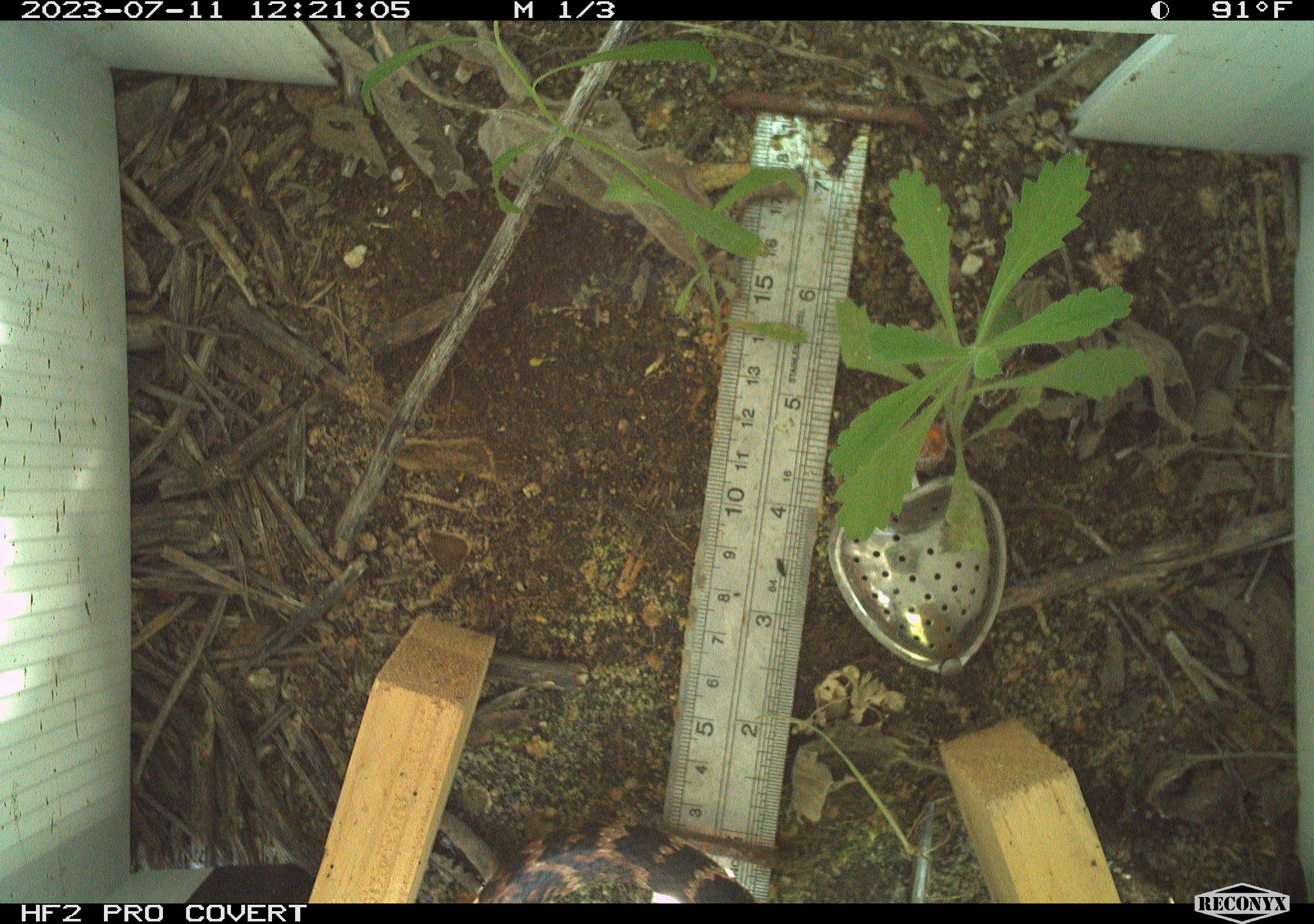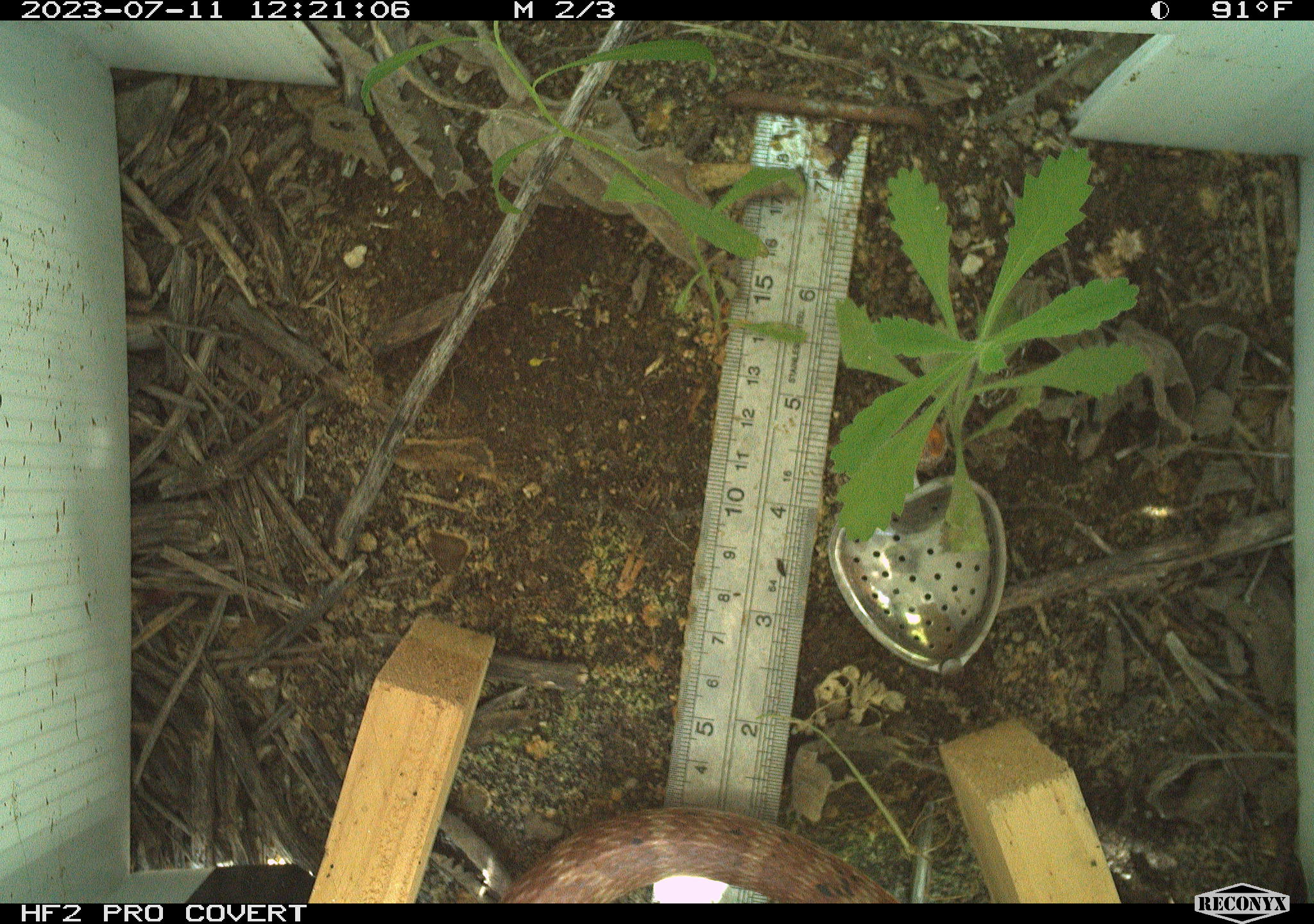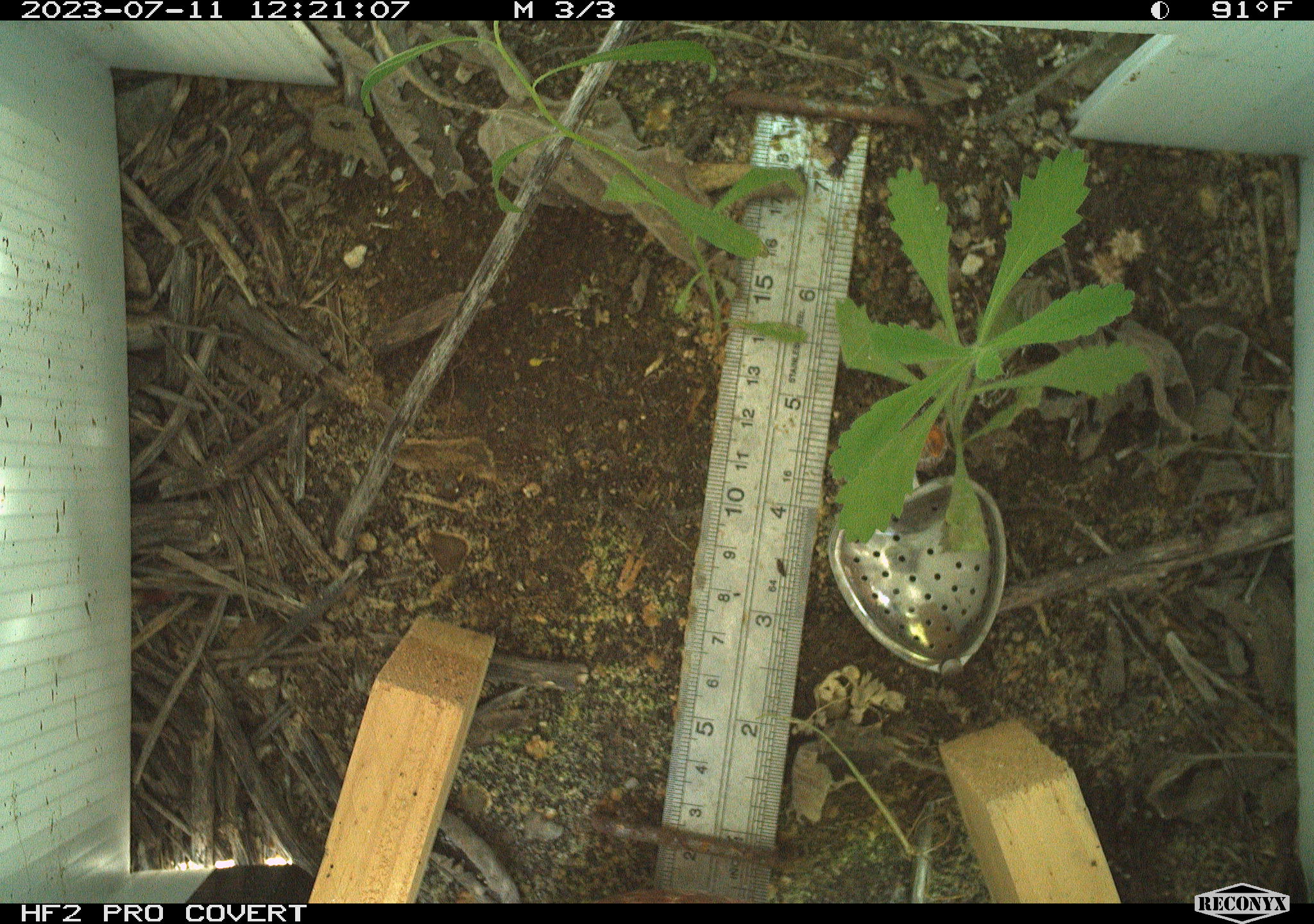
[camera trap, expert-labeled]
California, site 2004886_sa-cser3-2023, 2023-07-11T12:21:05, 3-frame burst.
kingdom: Animalia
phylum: Chordata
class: Reptilia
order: Squamata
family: Colubridae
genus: Masticophis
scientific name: Masticophis flagellum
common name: coachwhip